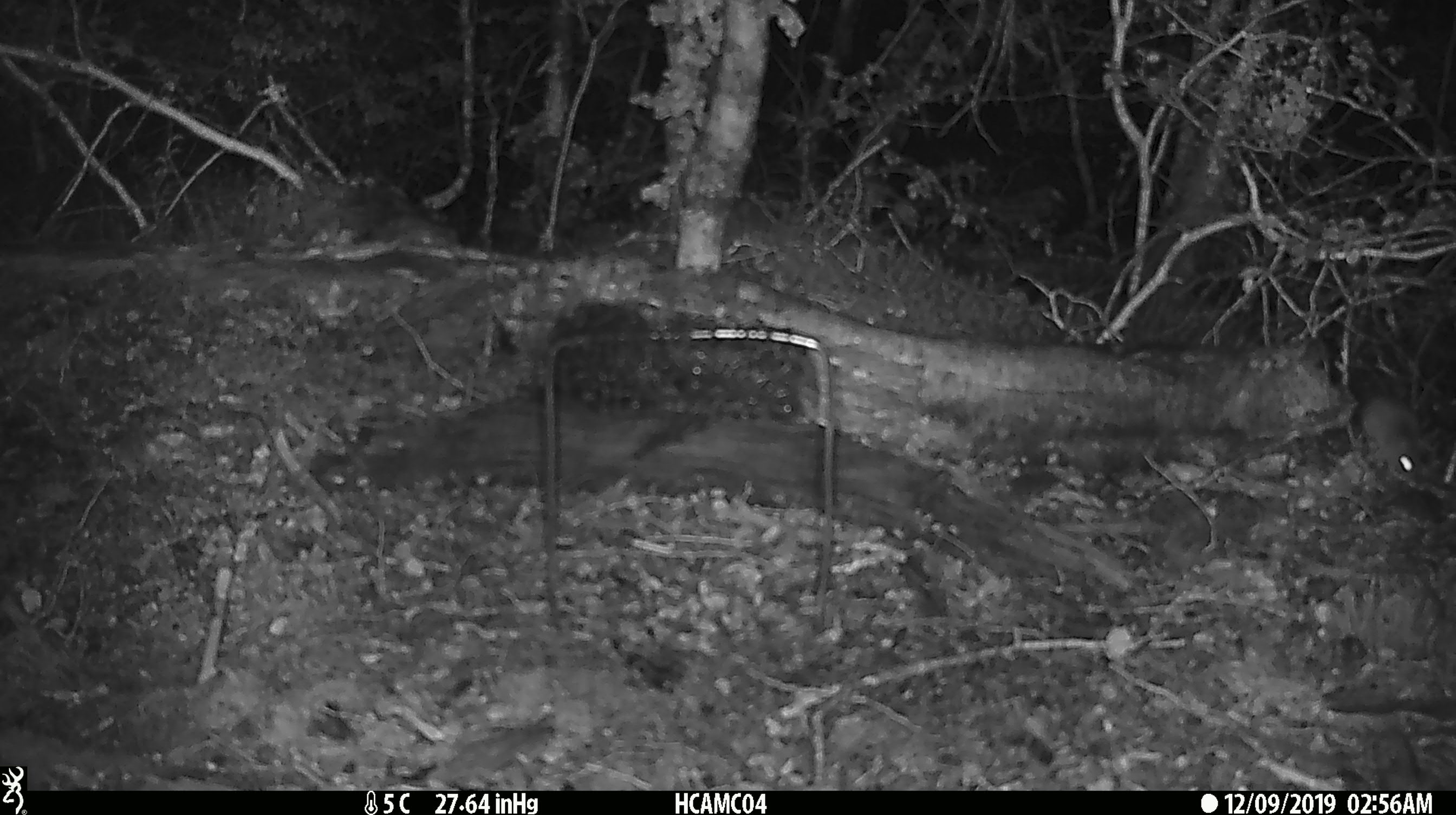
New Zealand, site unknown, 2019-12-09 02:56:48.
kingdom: Animalia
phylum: Chordata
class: Mammalia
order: Rodentia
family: Muridae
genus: Mus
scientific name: Mus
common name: mouse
Mouse (Mus).